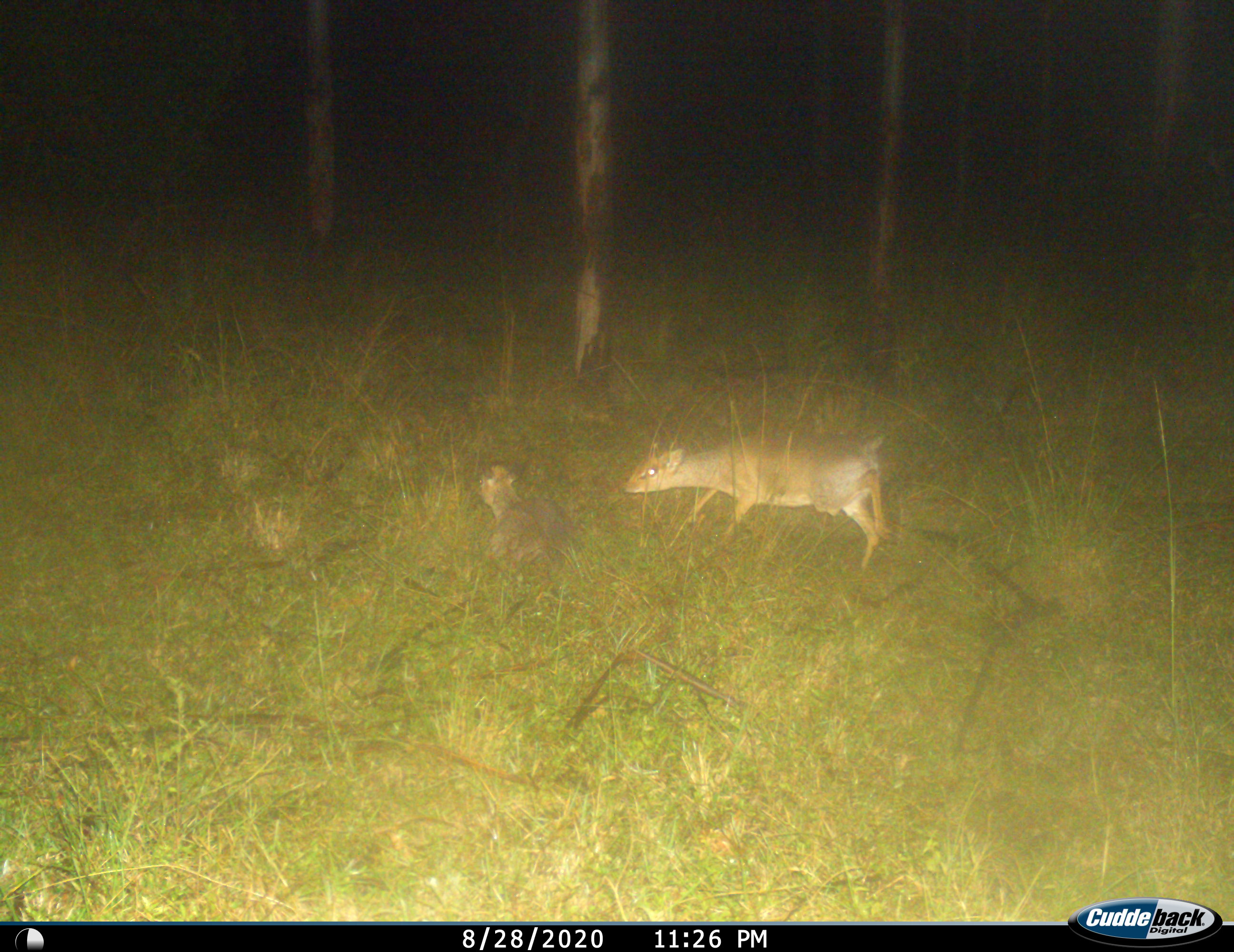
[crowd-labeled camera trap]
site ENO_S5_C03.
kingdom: Animalia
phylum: Chordata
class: Mammalia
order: Artiodactyla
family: Bovidae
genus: Oreotragus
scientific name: Oreotragus oreotragus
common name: klipspringer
Klipspringer (Oreotragus oreotragus), count 2. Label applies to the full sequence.